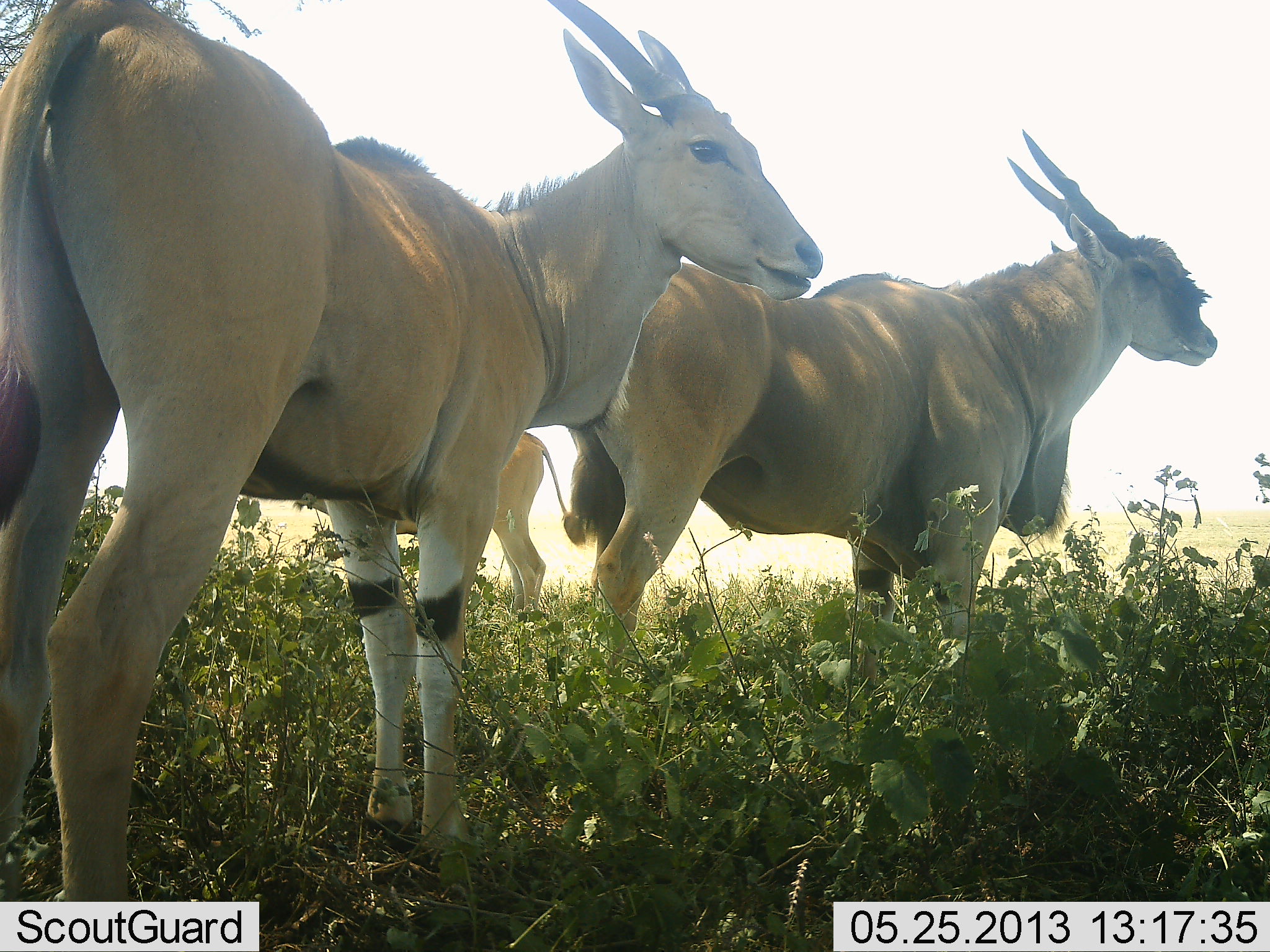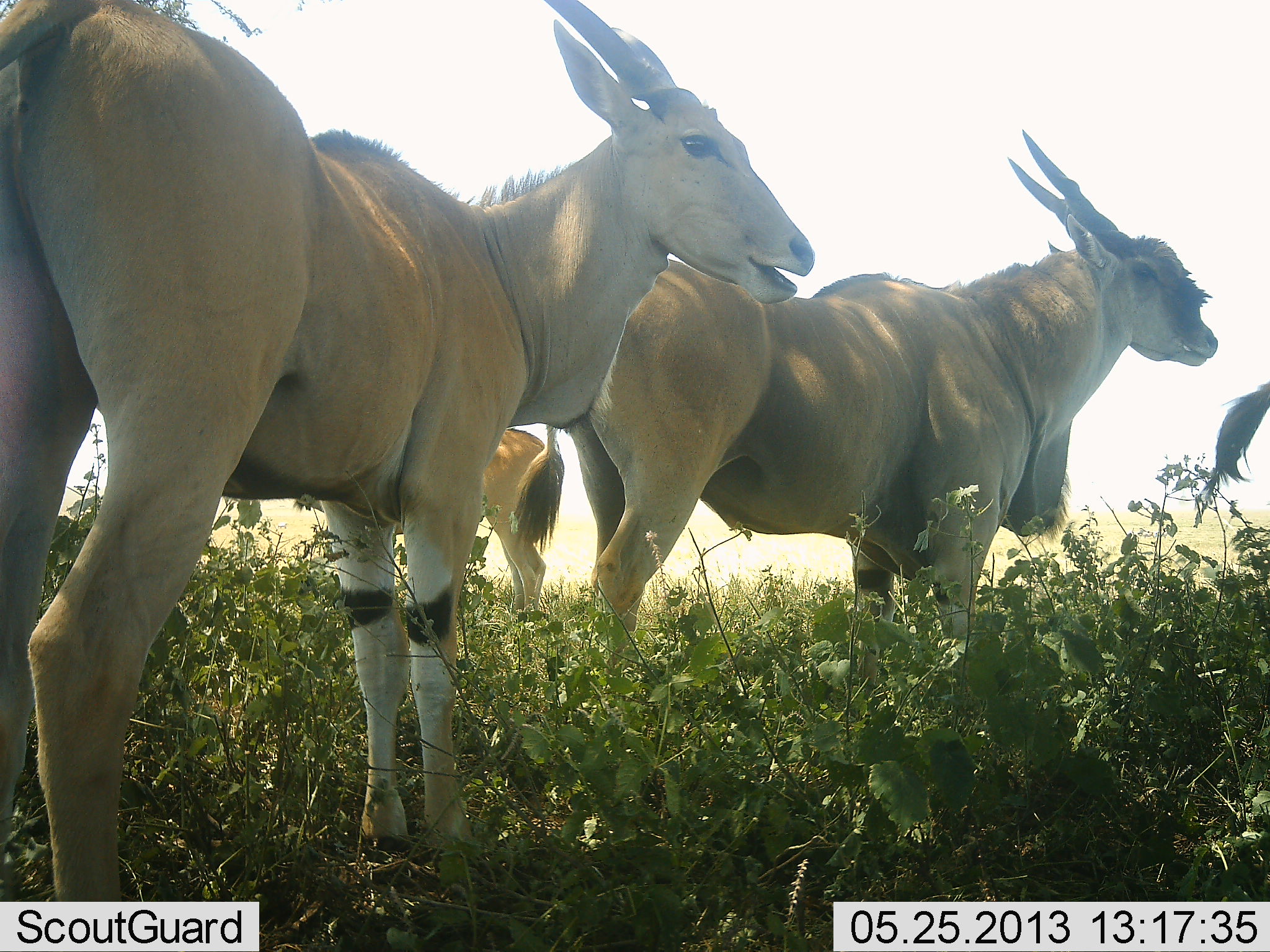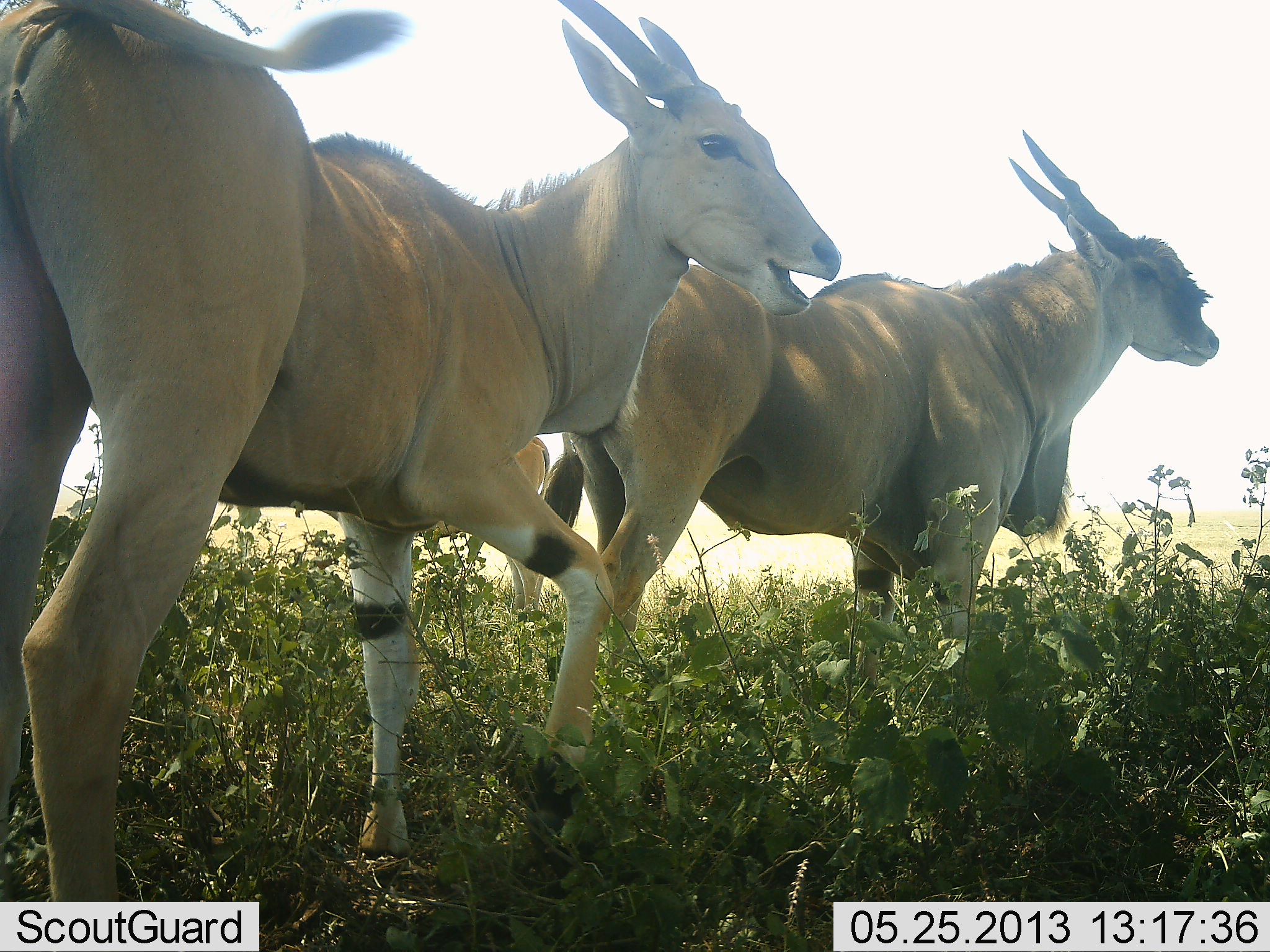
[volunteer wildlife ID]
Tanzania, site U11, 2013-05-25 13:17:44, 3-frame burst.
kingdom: Animalia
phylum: Chordata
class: Mammalia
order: Artiodactyla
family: Bovidae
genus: Tragelaphus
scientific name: Tragelaphus oryx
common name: eland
Eland (Tragelaphus oryx), count 4. Behavior (volunteer vote fractions): standing 100%, resting 10%, moving 0%, interacting 0%. Young present (vote fraction): 0%. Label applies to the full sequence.